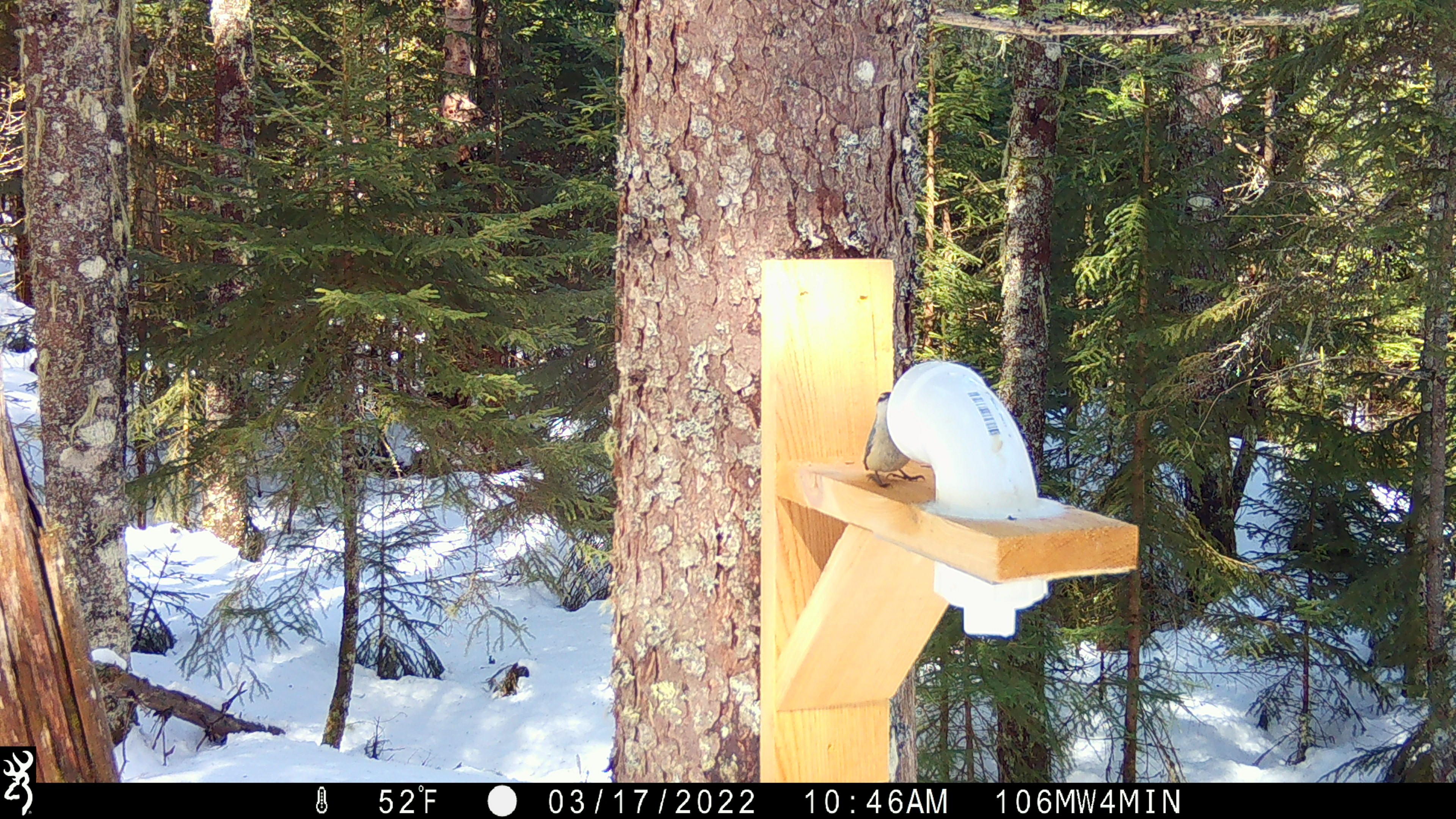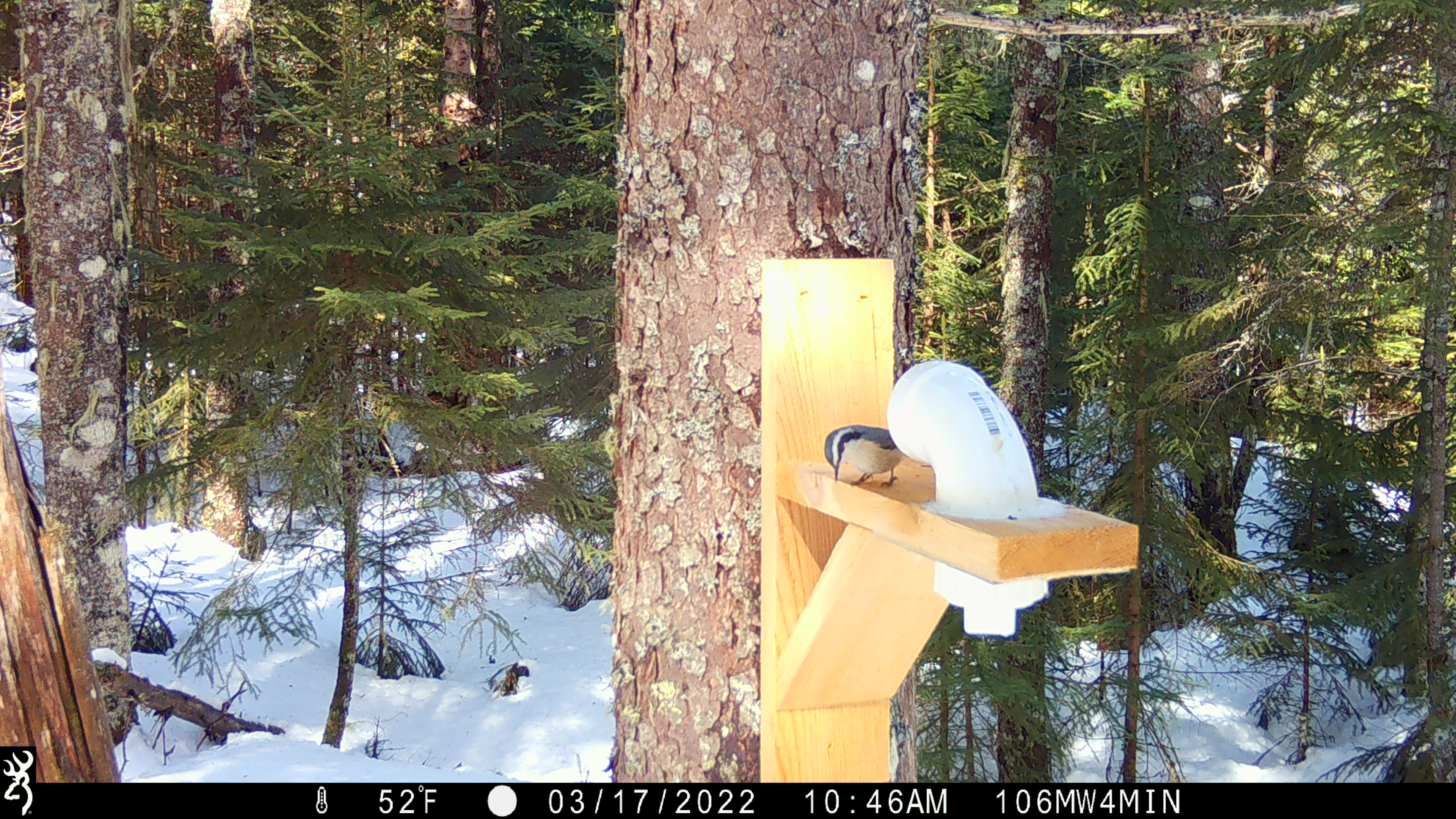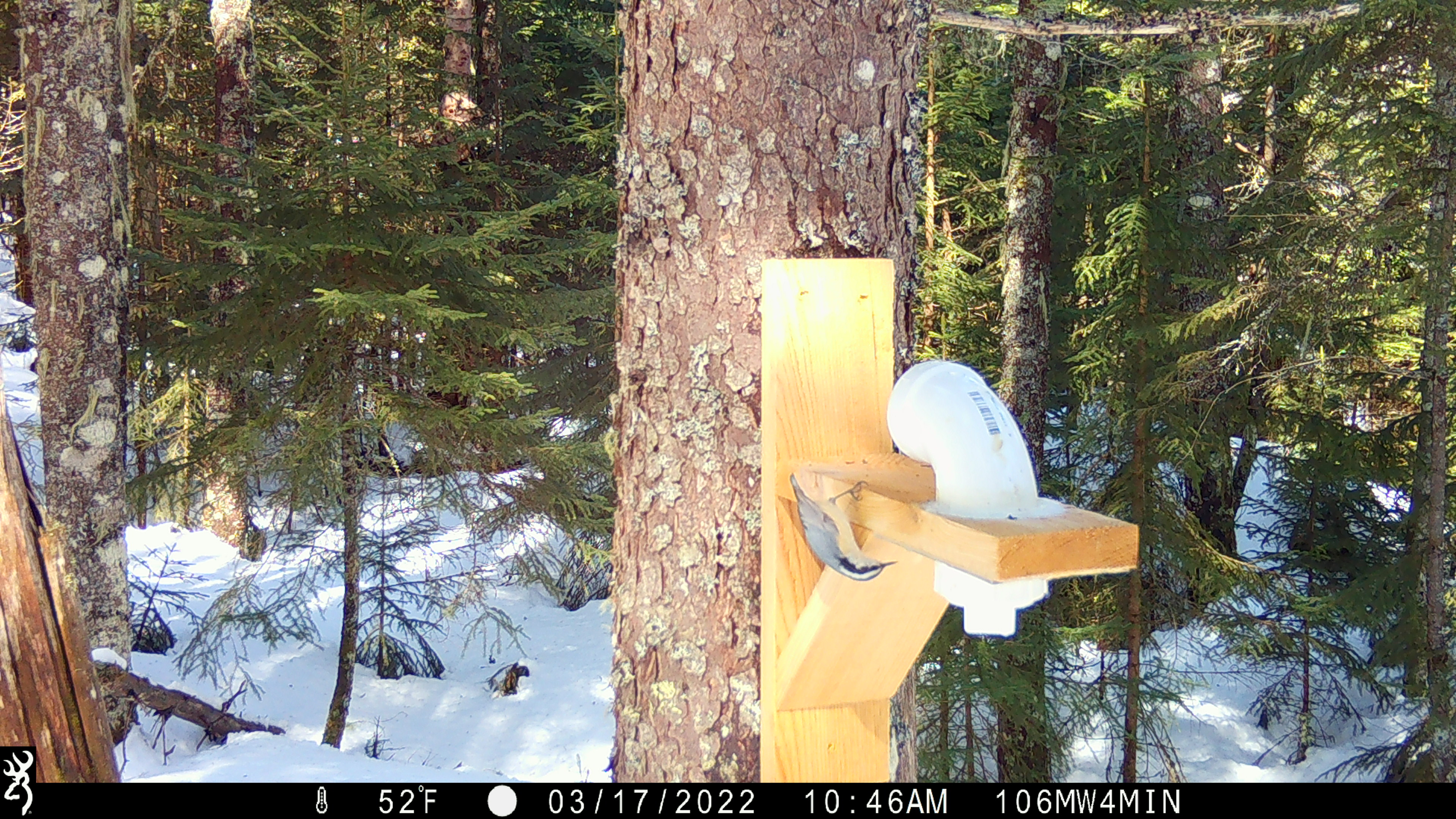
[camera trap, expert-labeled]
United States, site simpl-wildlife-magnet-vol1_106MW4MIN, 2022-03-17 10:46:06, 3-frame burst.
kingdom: Animalia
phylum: Chordata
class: Aves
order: Passeriformes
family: Sittidae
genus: Sitta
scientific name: Sitta canadensis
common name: red-breasted nuthatch